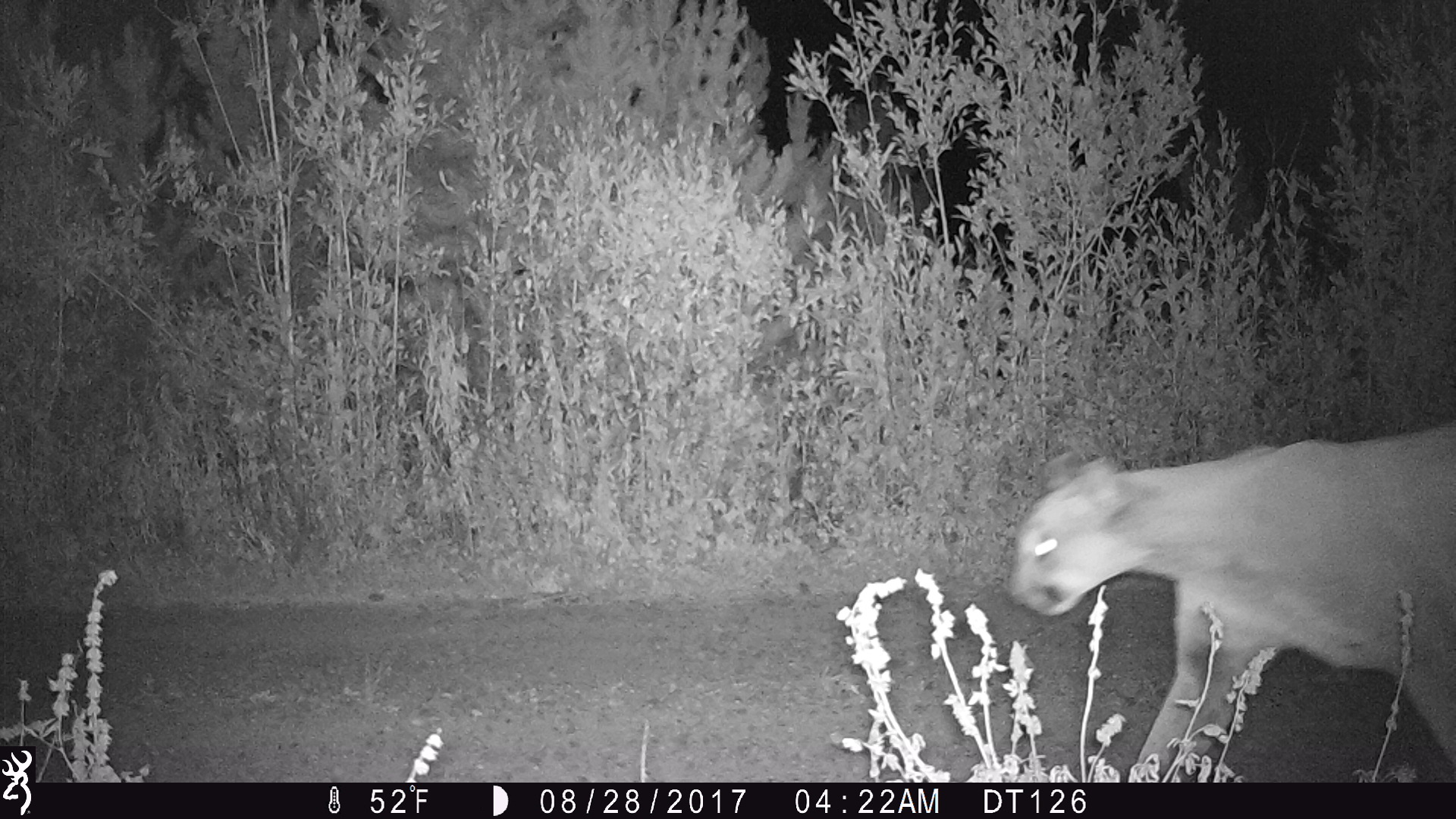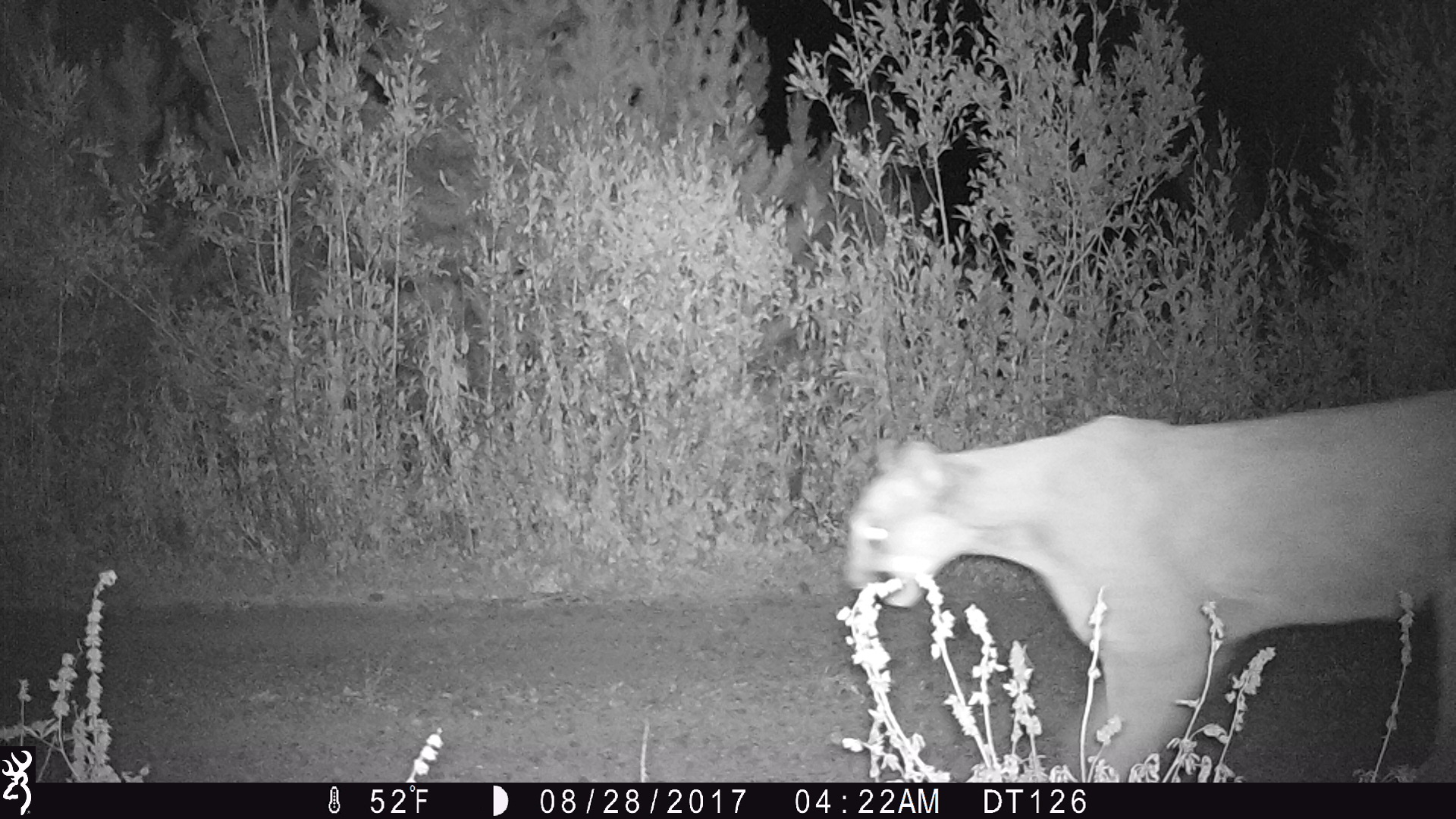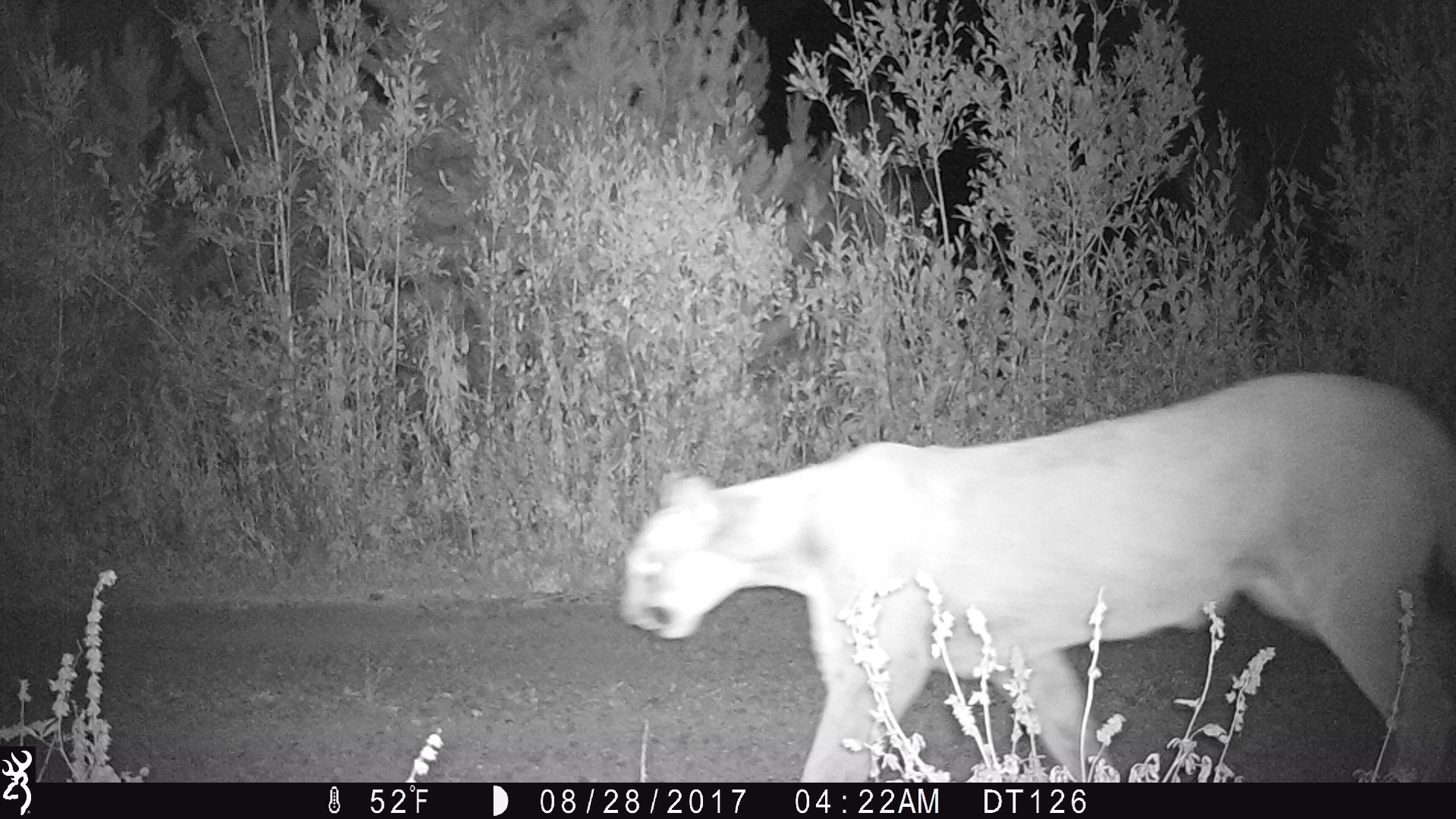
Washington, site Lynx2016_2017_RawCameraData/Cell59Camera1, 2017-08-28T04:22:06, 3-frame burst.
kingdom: Animalia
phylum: Chordata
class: Mammalia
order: Carnivora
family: Felidae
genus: Puma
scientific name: Puma concolor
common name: mountain lion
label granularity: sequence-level